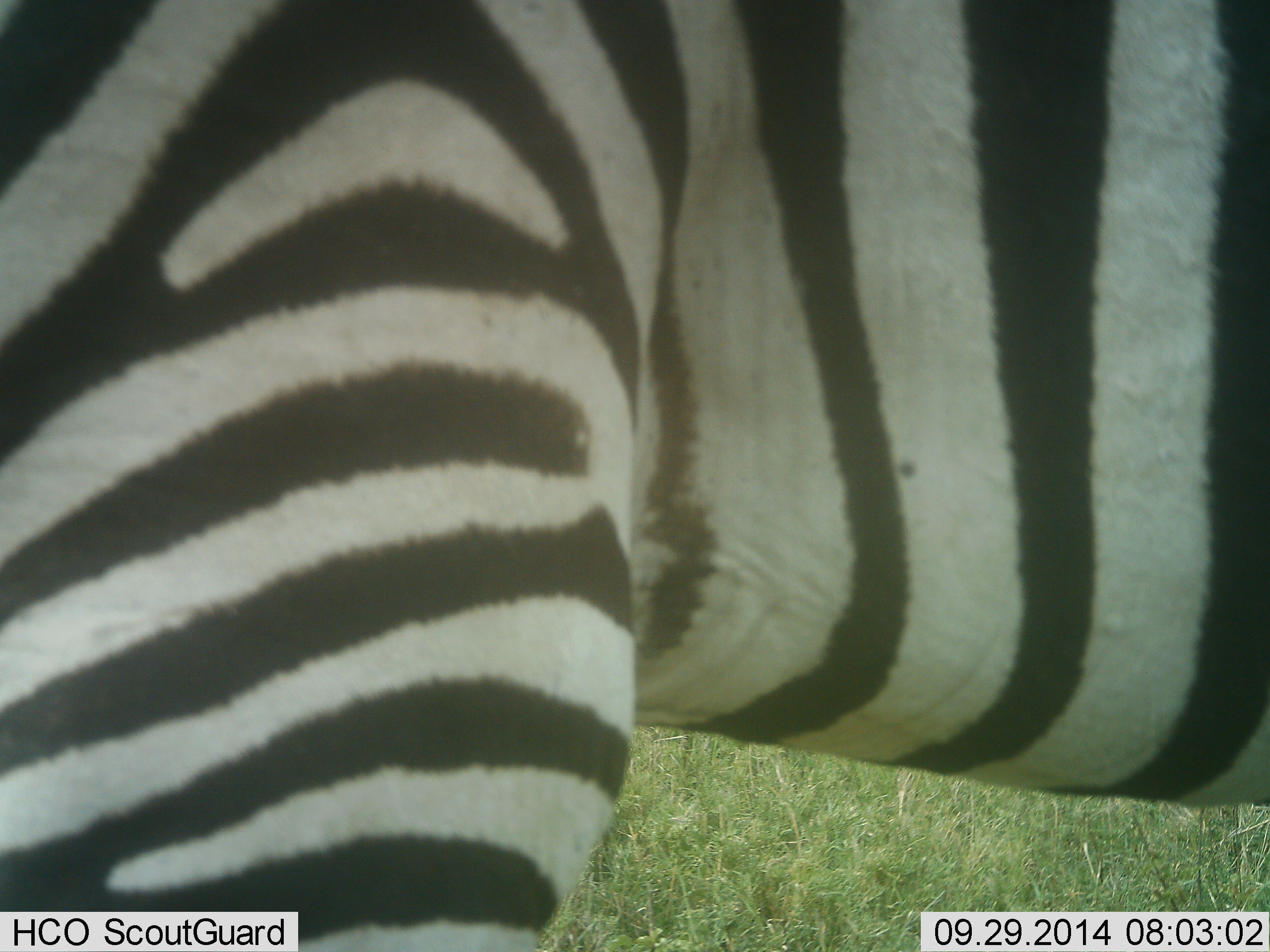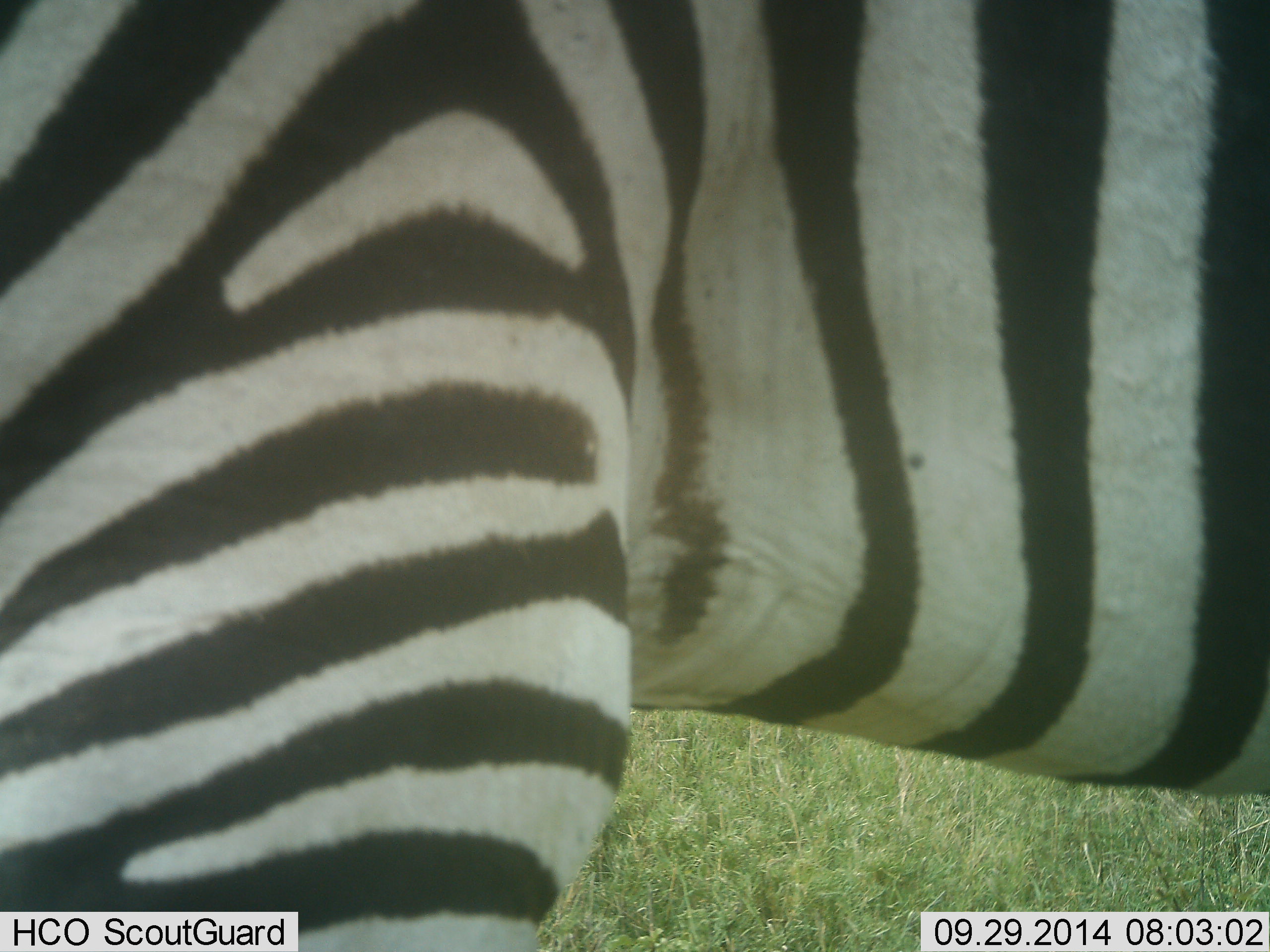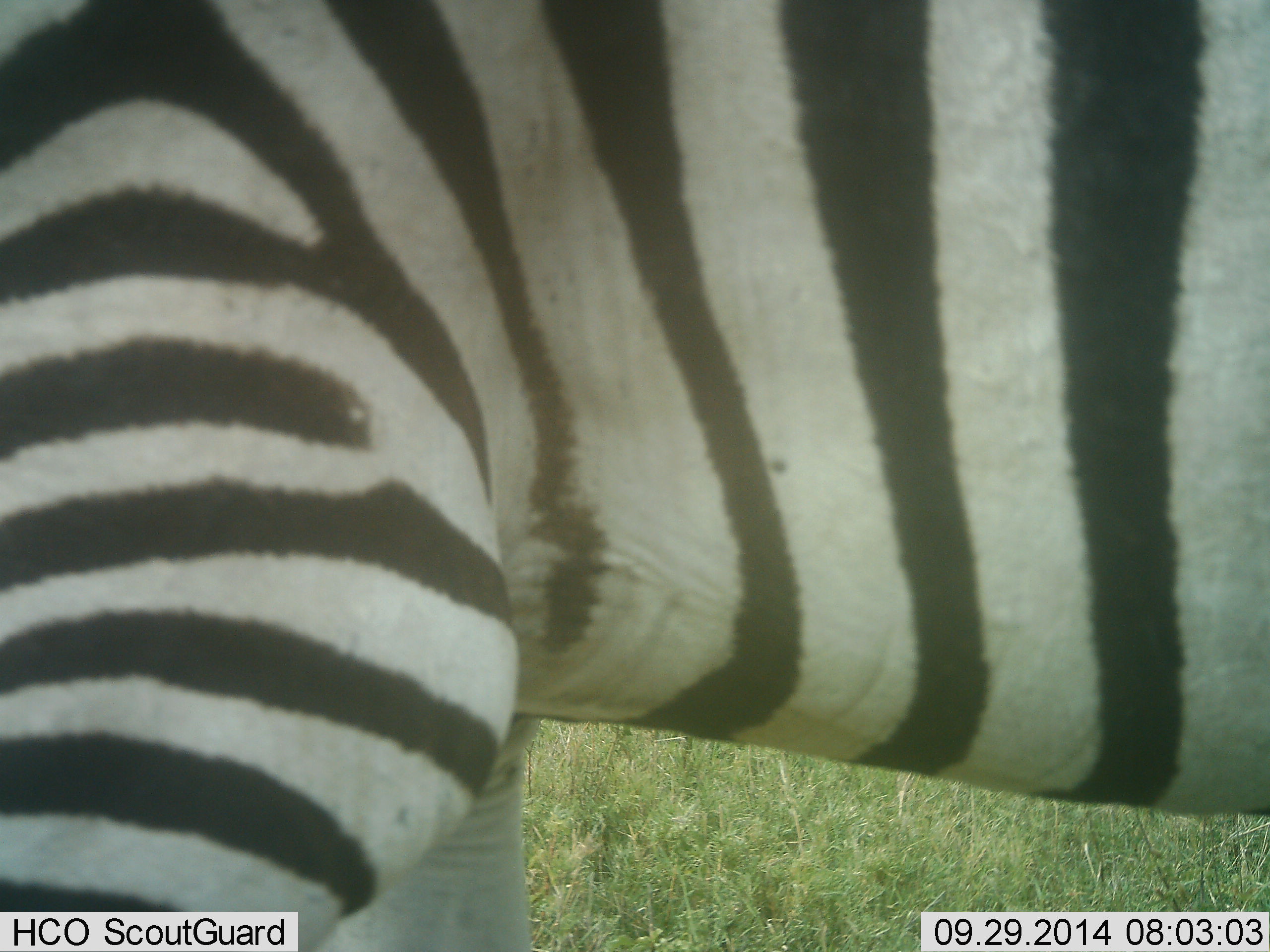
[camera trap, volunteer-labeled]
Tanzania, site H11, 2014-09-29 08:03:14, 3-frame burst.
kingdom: Animalia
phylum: Chordata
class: Mammalia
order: Perissodactyla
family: Equidae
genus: Equus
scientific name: Equus quagga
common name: plains zebra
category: zebra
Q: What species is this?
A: Zebra (plains zebra) (Equus quagga).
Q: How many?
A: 1.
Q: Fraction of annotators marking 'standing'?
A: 100%.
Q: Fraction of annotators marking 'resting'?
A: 10%.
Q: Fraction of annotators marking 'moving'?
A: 0%.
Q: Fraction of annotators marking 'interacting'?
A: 0%.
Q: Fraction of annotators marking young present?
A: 0%.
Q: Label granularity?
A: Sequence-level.